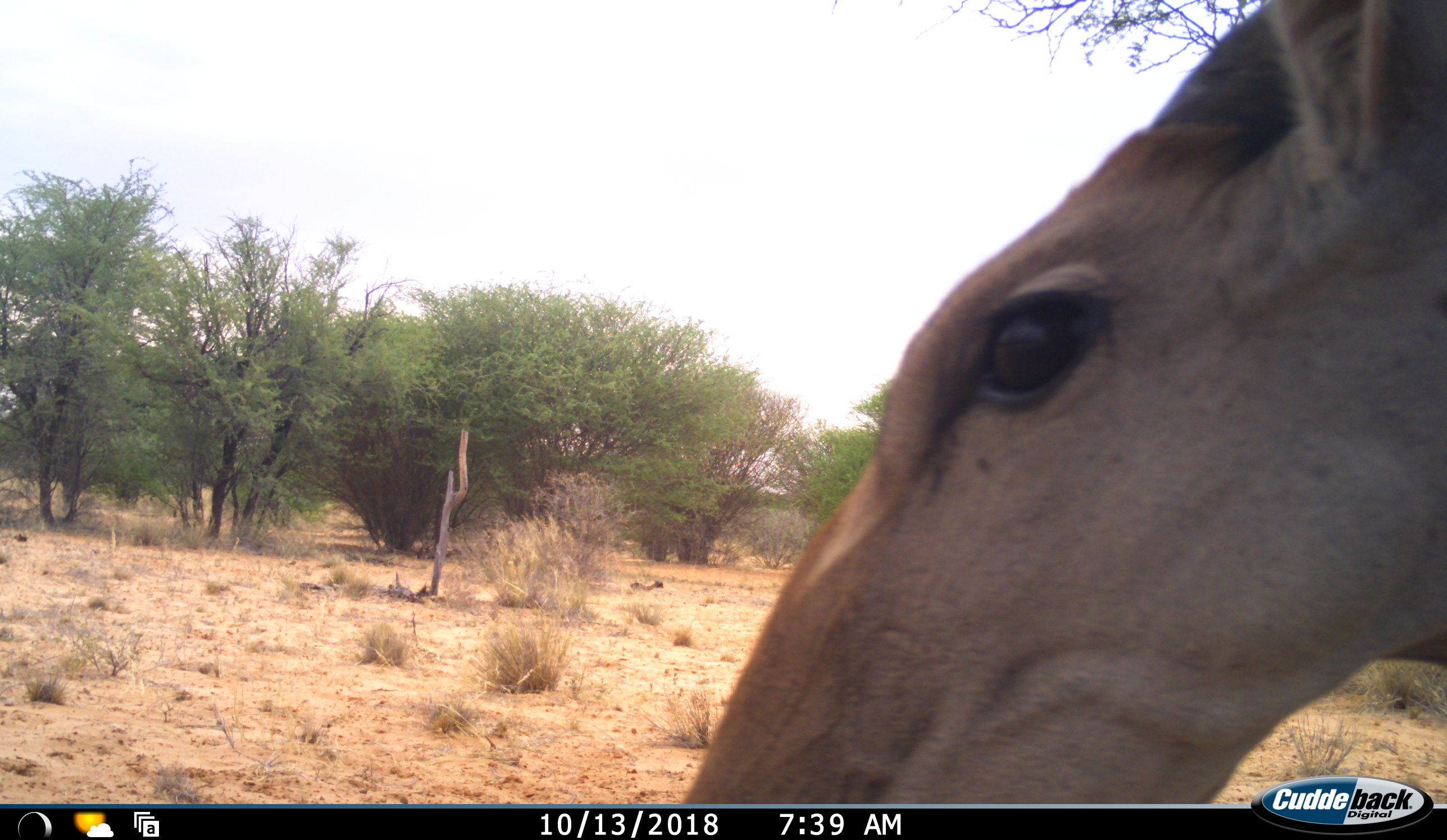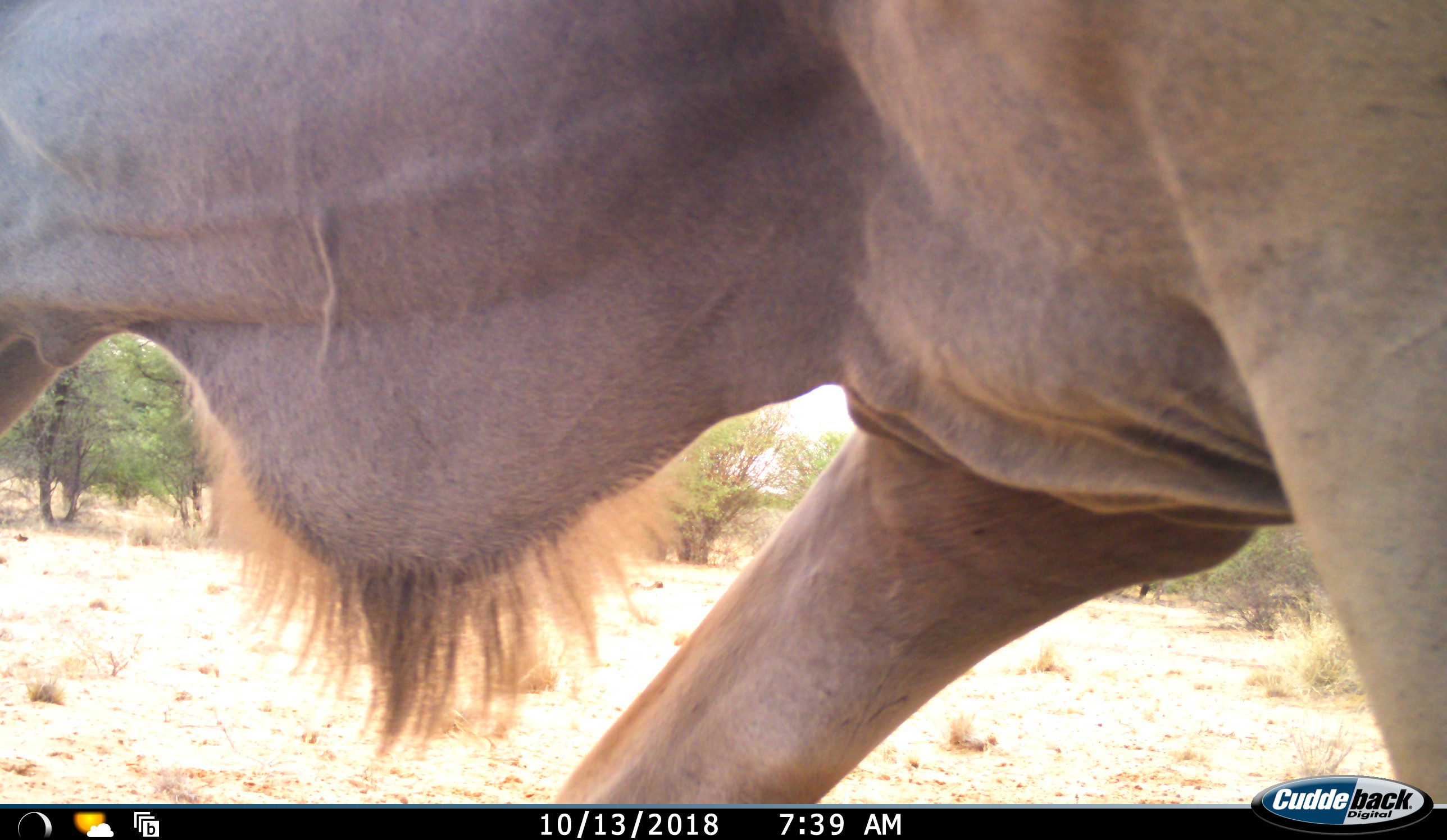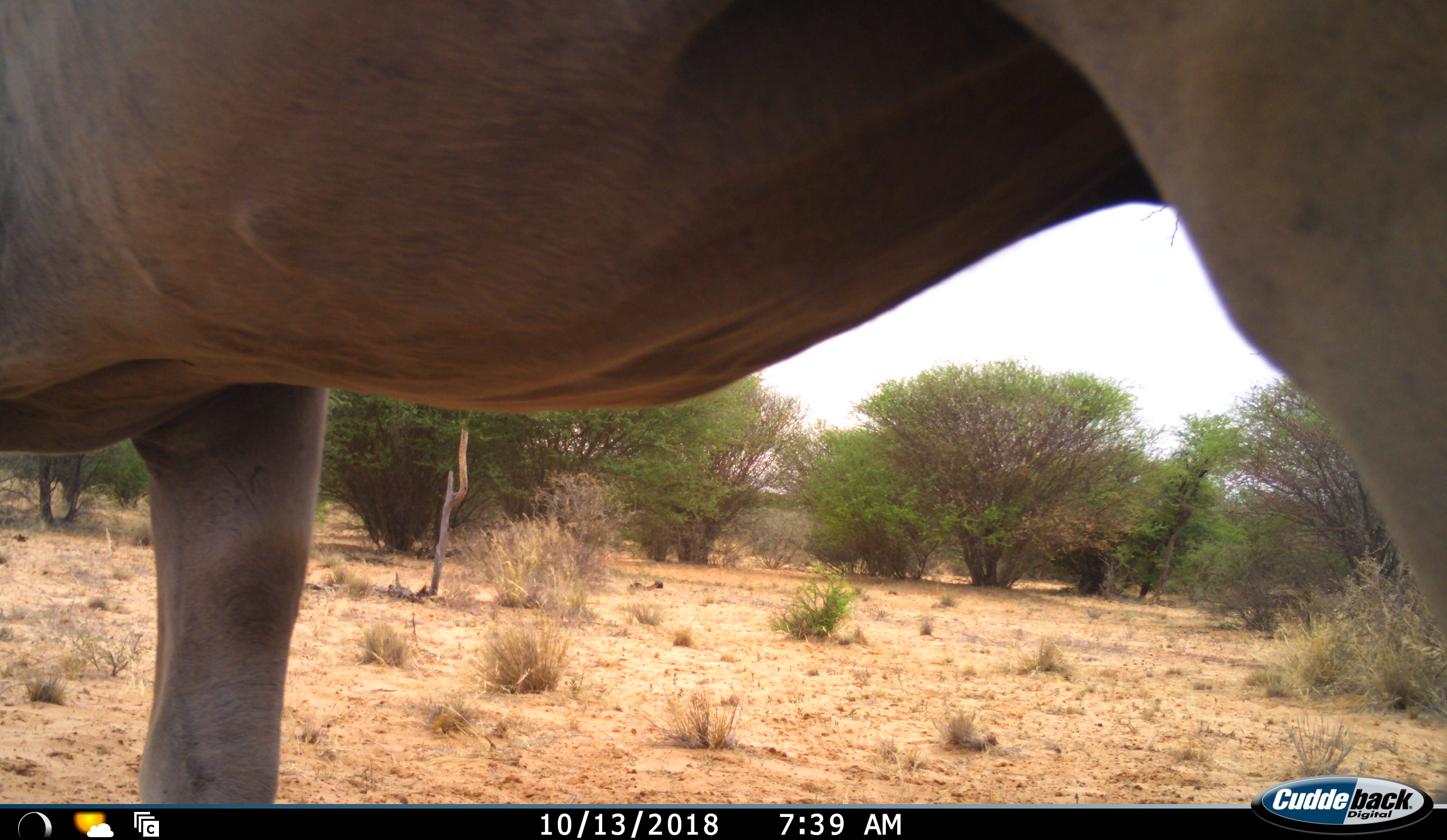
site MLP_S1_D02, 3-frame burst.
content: unidentified animal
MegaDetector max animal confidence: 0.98